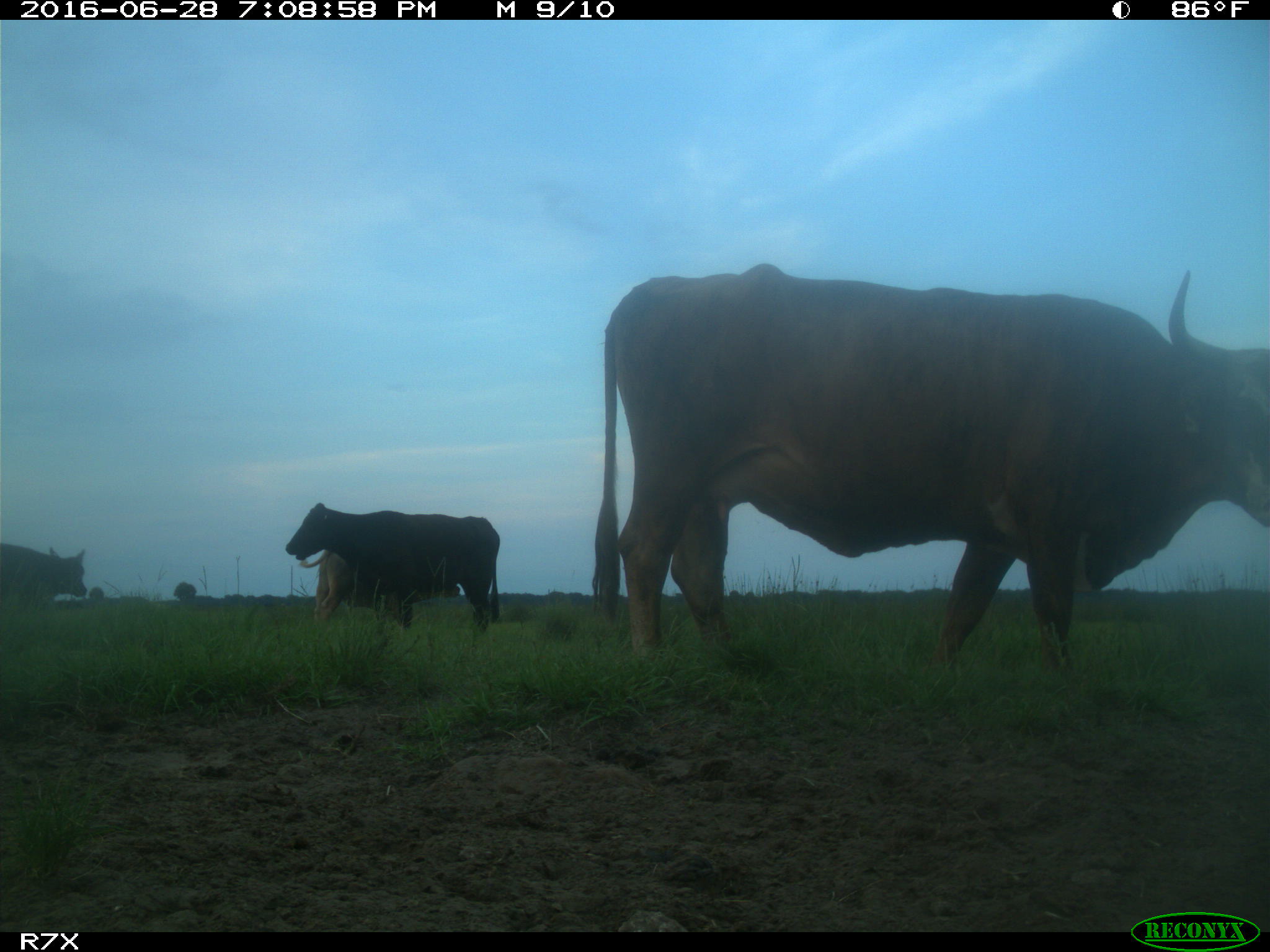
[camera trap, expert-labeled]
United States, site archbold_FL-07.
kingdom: Animalia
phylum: Chordata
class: Mammalia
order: Artiodactyla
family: Bovidae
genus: Bos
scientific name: Bos taurus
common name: domestic cow